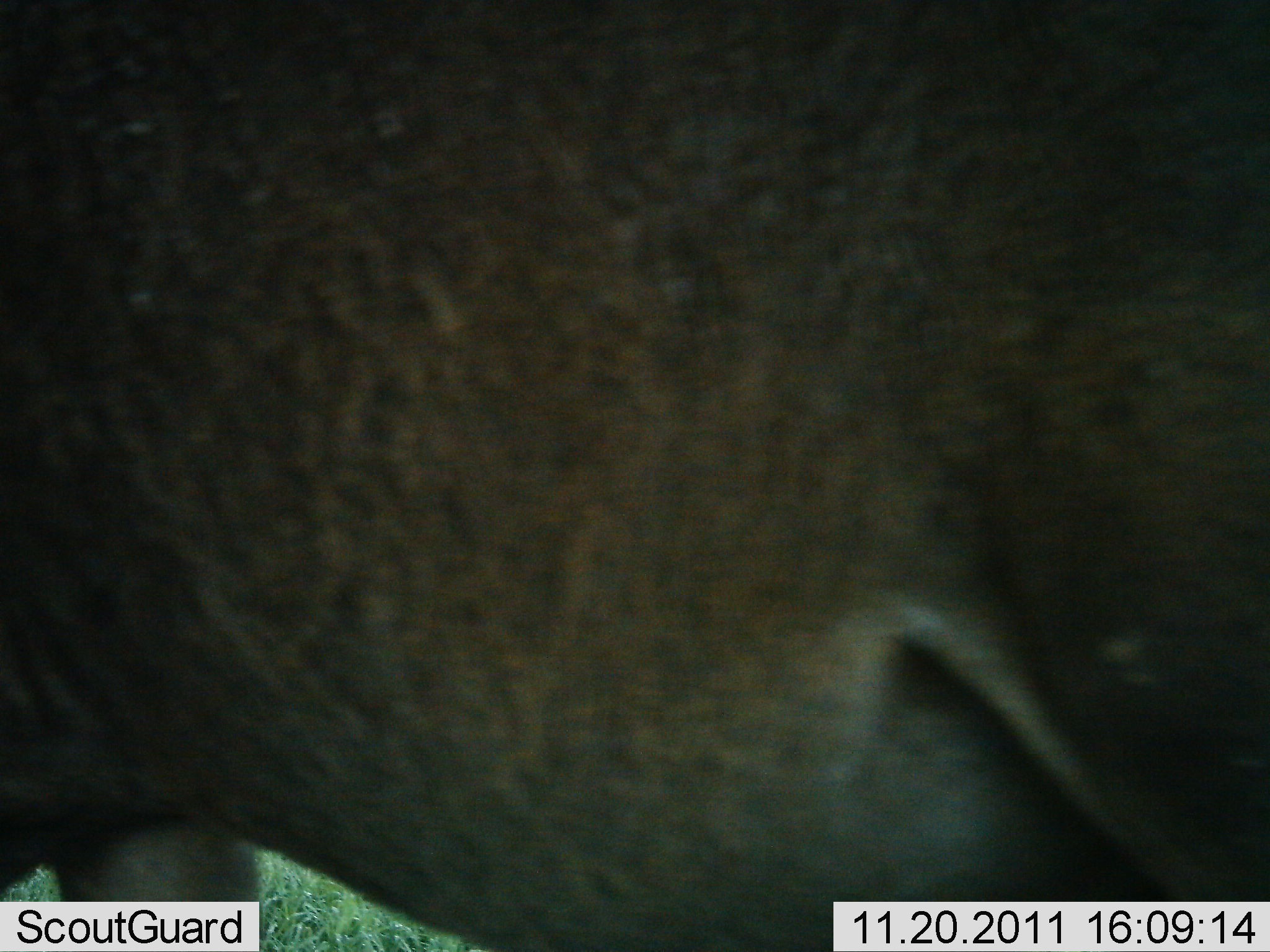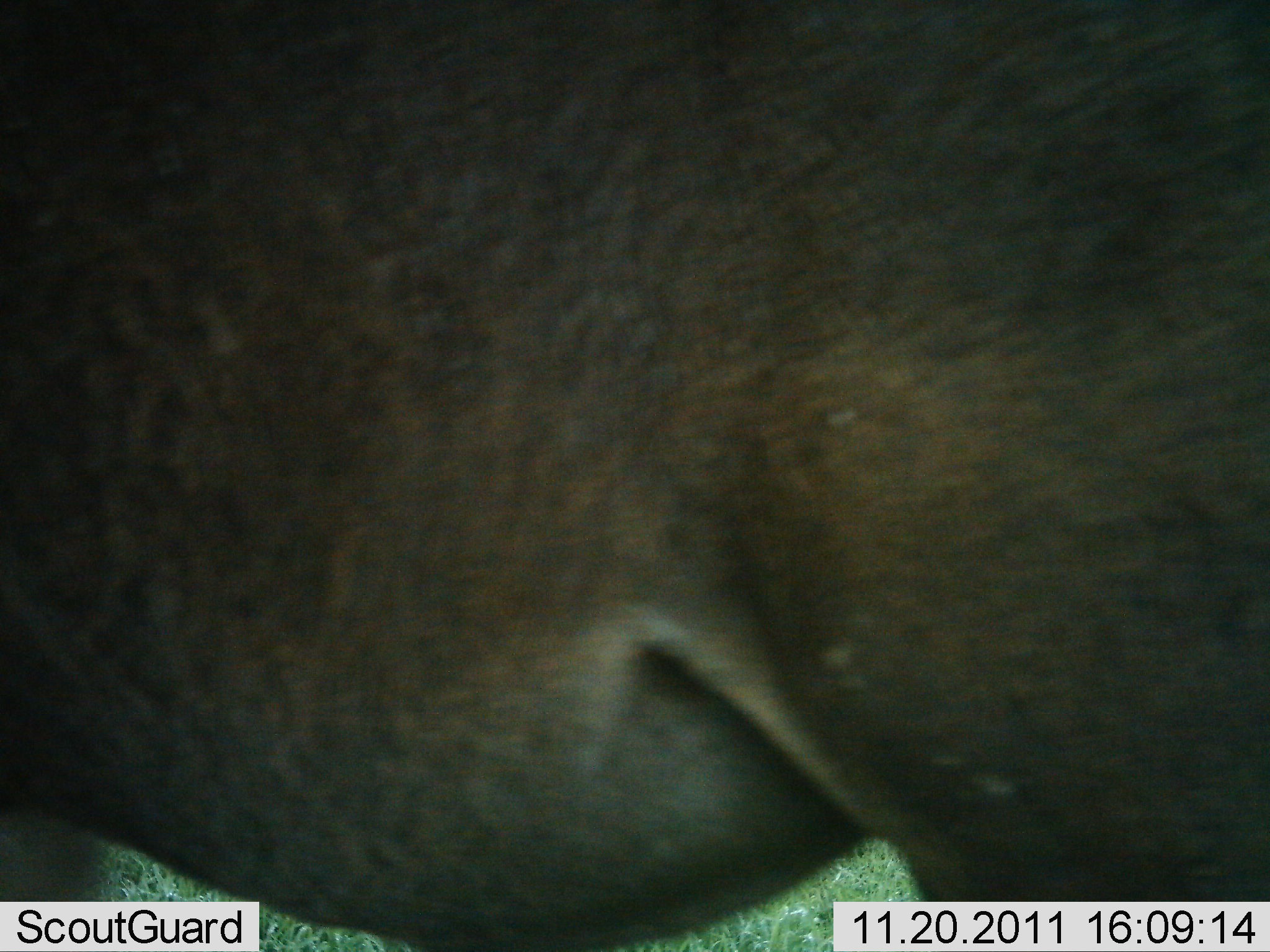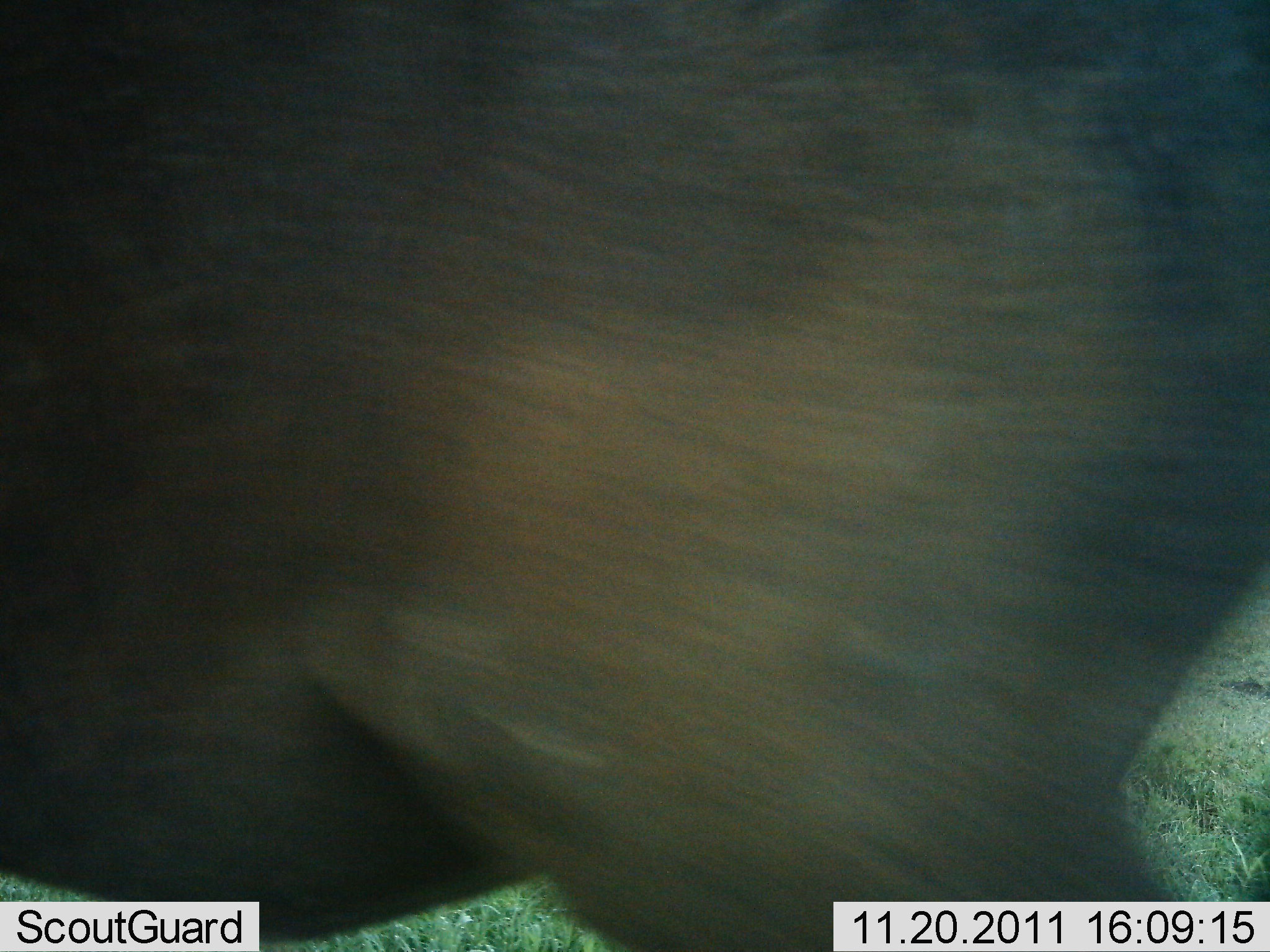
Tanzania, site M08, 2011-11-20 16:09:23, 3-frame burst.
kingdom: Animalia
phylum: Chordata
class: Mammalia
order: Artiodactyla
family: Bovidae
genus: Connochaetes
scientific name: Connochaetes taurinus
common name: blue wildebeest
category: wildebeest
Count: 1.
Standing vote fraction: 0%.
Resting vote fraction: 0%.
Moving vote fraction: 100%.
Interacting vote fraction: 0%.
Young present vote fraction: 0%.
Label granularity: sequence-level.